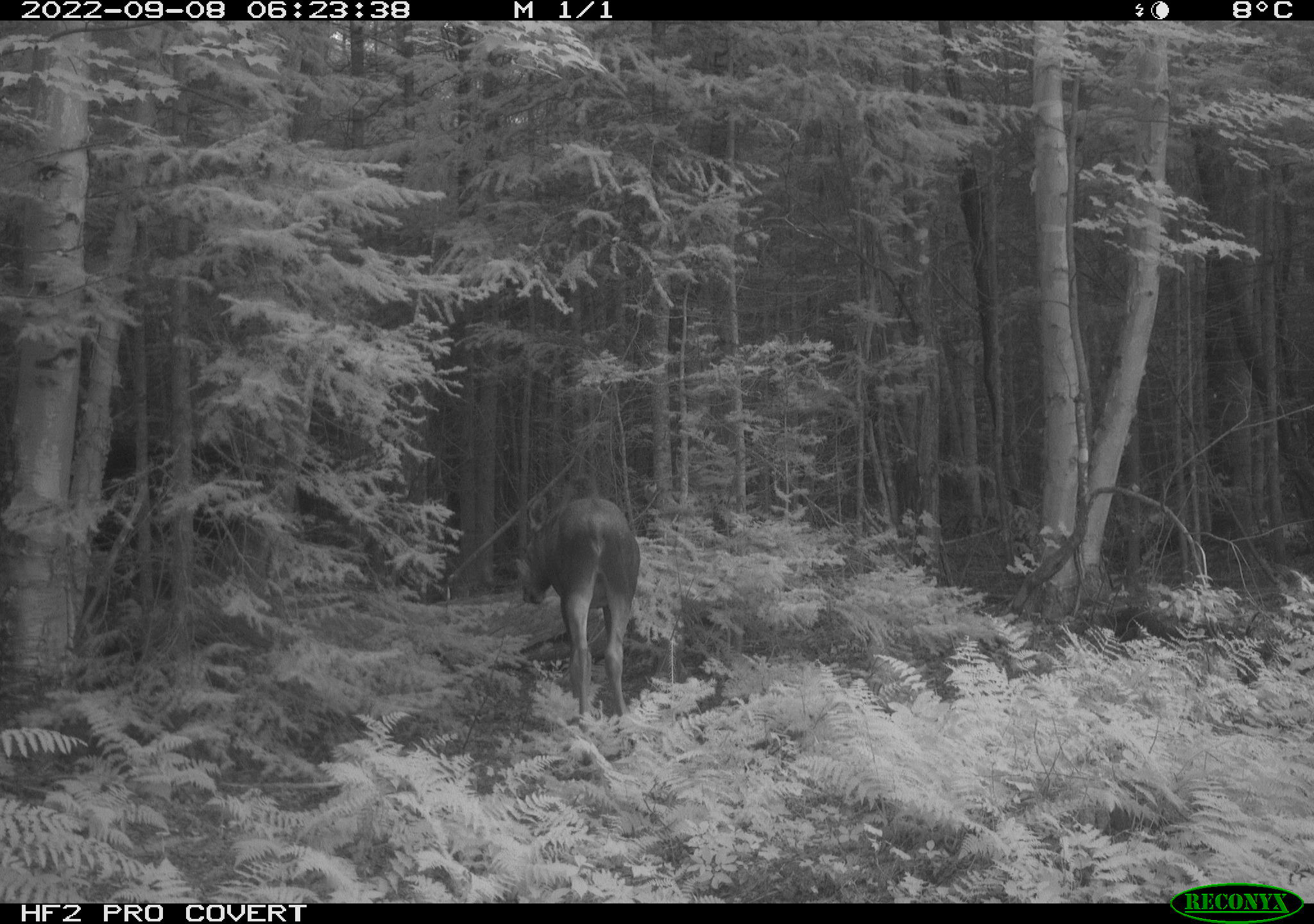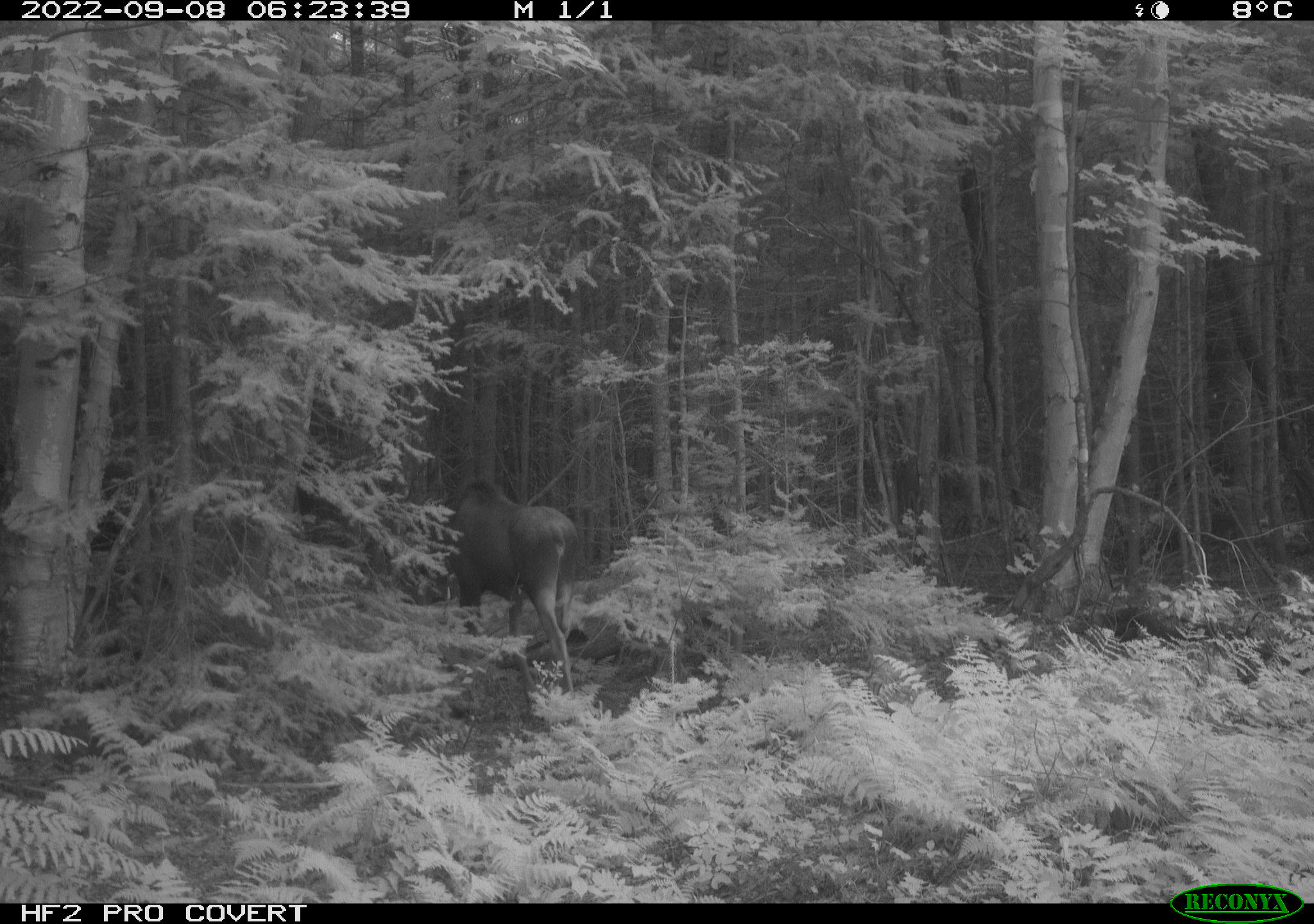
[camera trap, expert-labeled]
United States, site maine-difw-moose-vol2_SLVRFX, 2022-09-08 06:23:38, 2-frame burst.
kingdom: Animalia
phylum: Chordata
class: Mammalia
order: Artiodactyla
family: Cervidae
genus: Alces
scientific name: Alces alces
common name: moose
Moose (Alces alces).